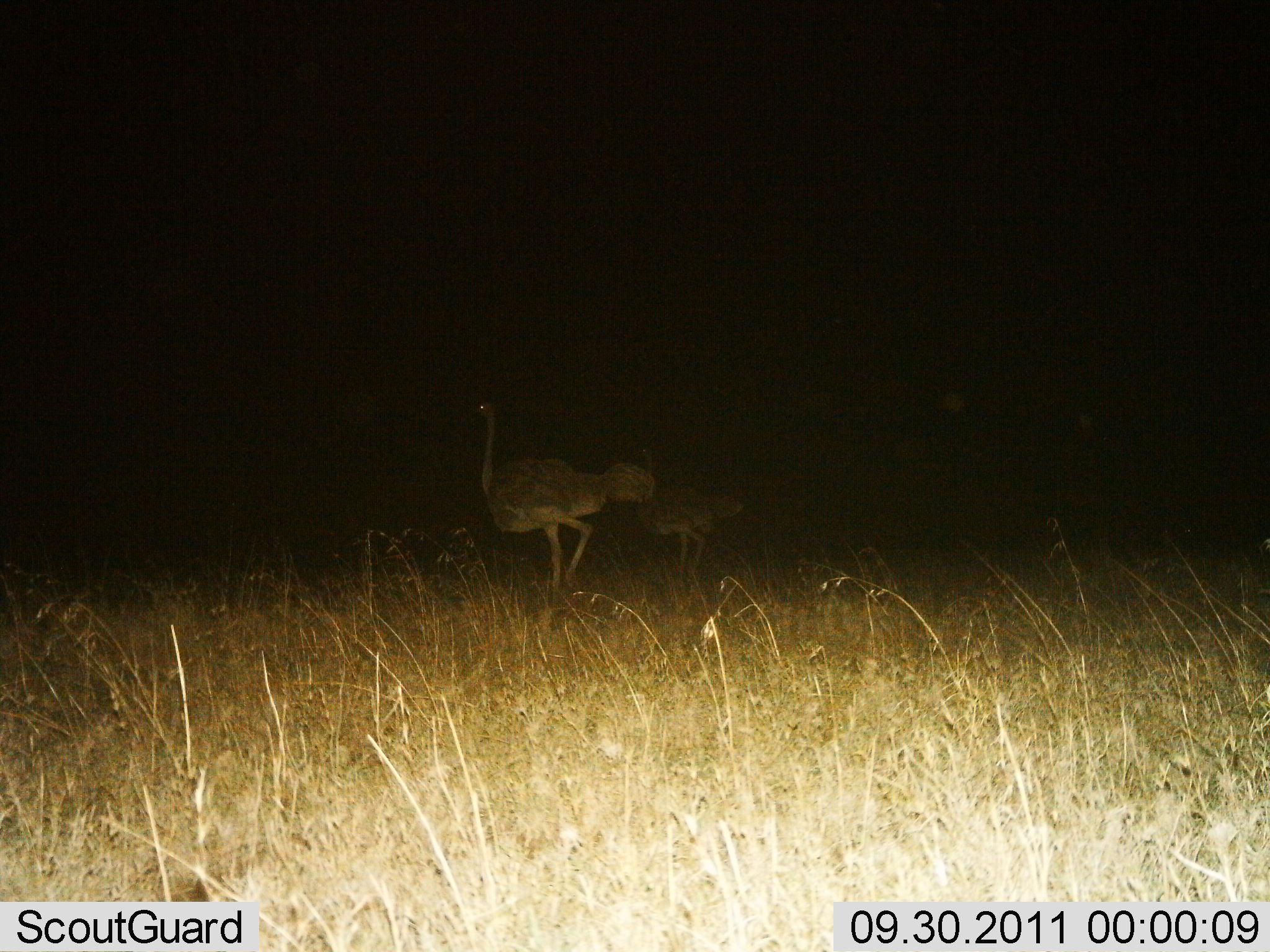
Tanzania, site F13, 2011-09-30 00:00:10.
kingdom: Animalia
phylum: Chordata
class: Aves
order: Struthioniformes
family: Struthionidae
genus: Struthio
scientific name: Struthio camelus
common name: ostrich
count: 2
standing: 46%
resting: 0%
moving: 54%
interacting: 0%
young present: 23%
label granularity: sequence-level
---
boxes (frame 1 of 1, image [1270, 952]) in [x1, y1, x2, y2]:
animal: [469, 403, 656, 596]; [633, 446, 743, 585]